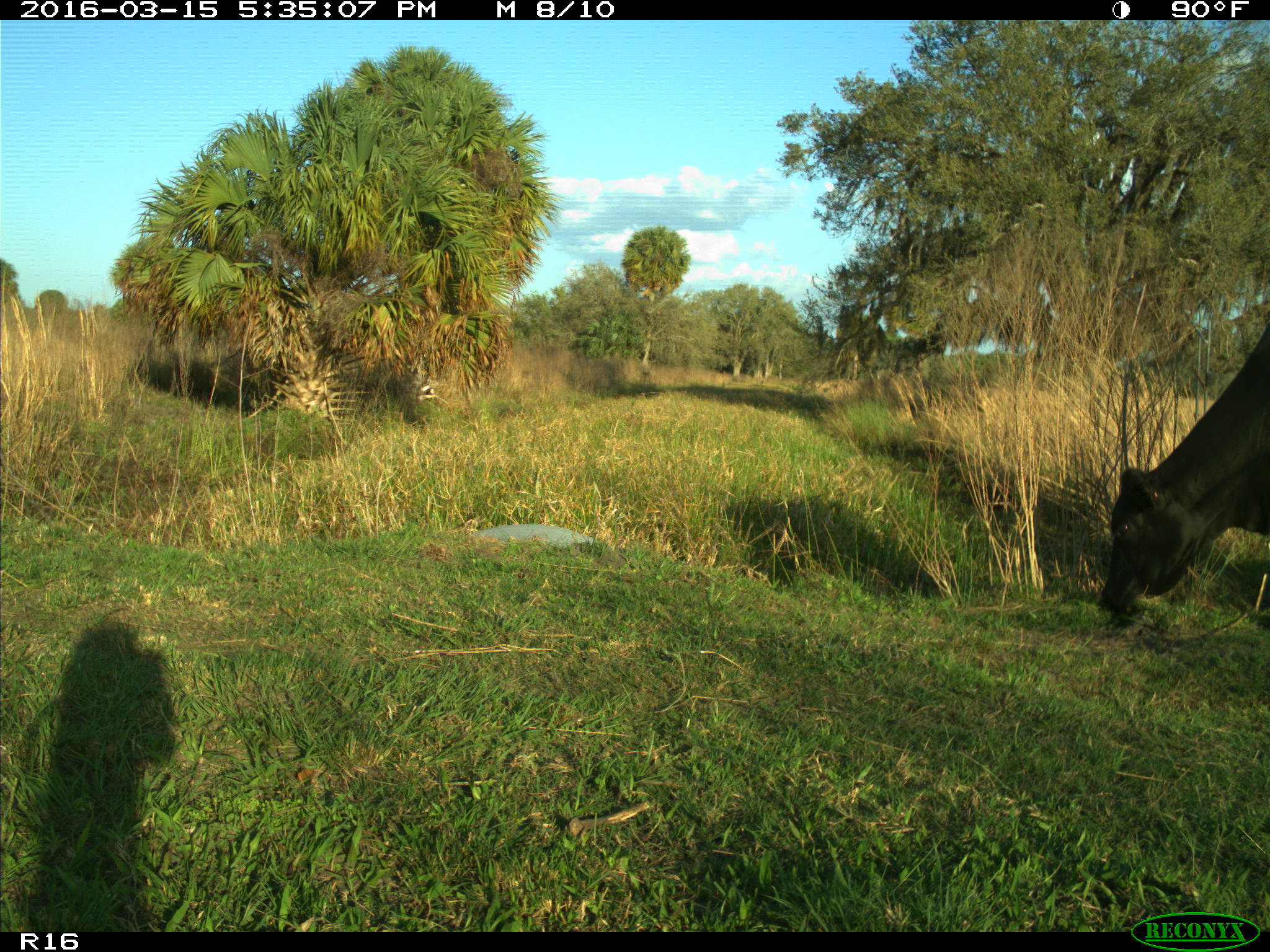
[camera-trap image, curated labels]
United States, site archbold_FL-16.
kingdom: Animalia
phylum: Chordata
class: Mammalia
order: Artiodactyla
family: Bovidae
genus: Bos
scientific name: Bos taurus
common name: domestic cow